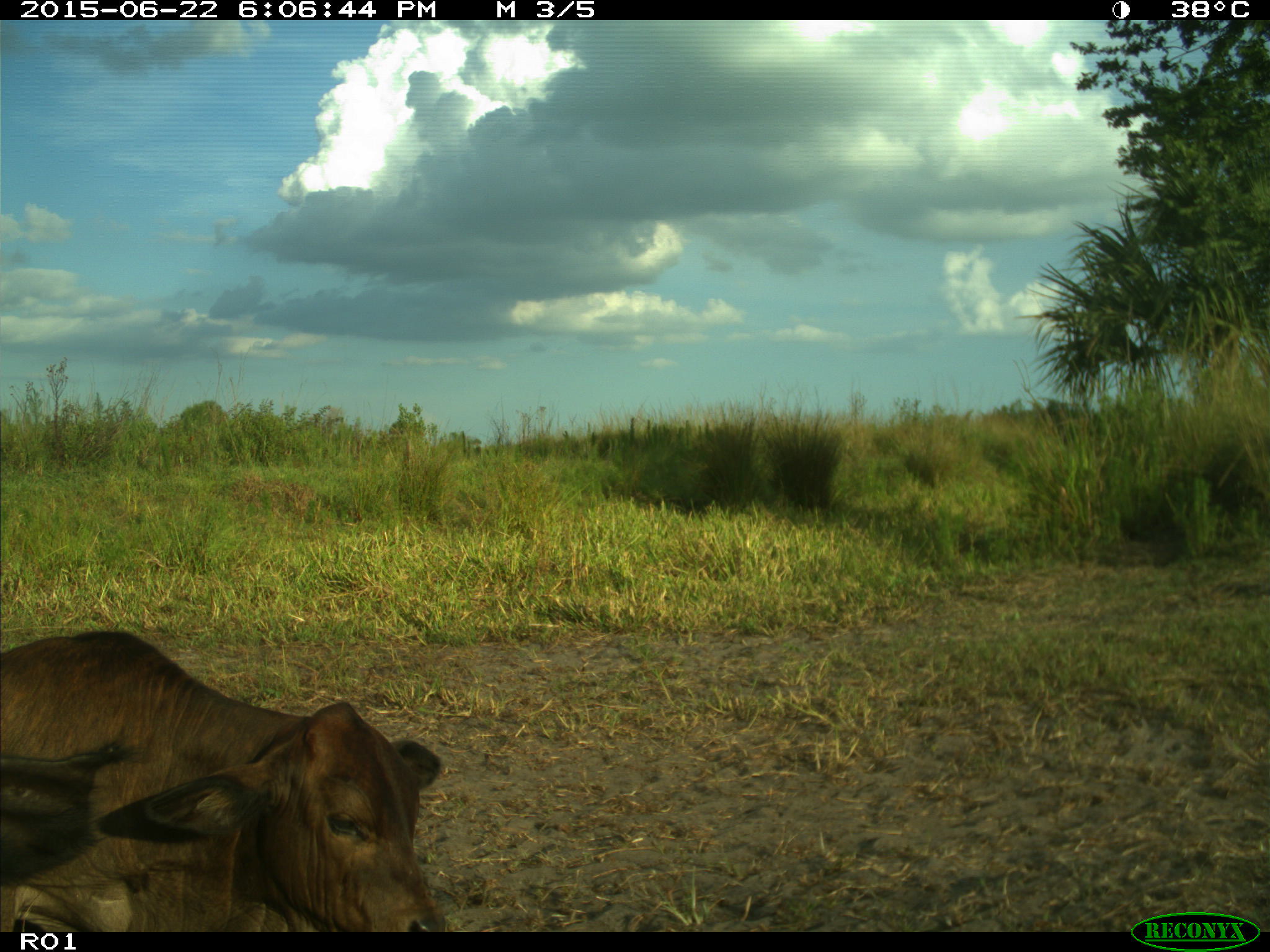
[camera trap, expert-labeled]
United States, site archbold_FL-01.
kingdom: Animalia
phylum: Chordata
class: Mammalia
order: Artiodactyla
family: Bovidae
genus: Bos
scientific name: Bos taurus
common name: domestic cow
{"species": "Bos taurus (domestic cow)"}